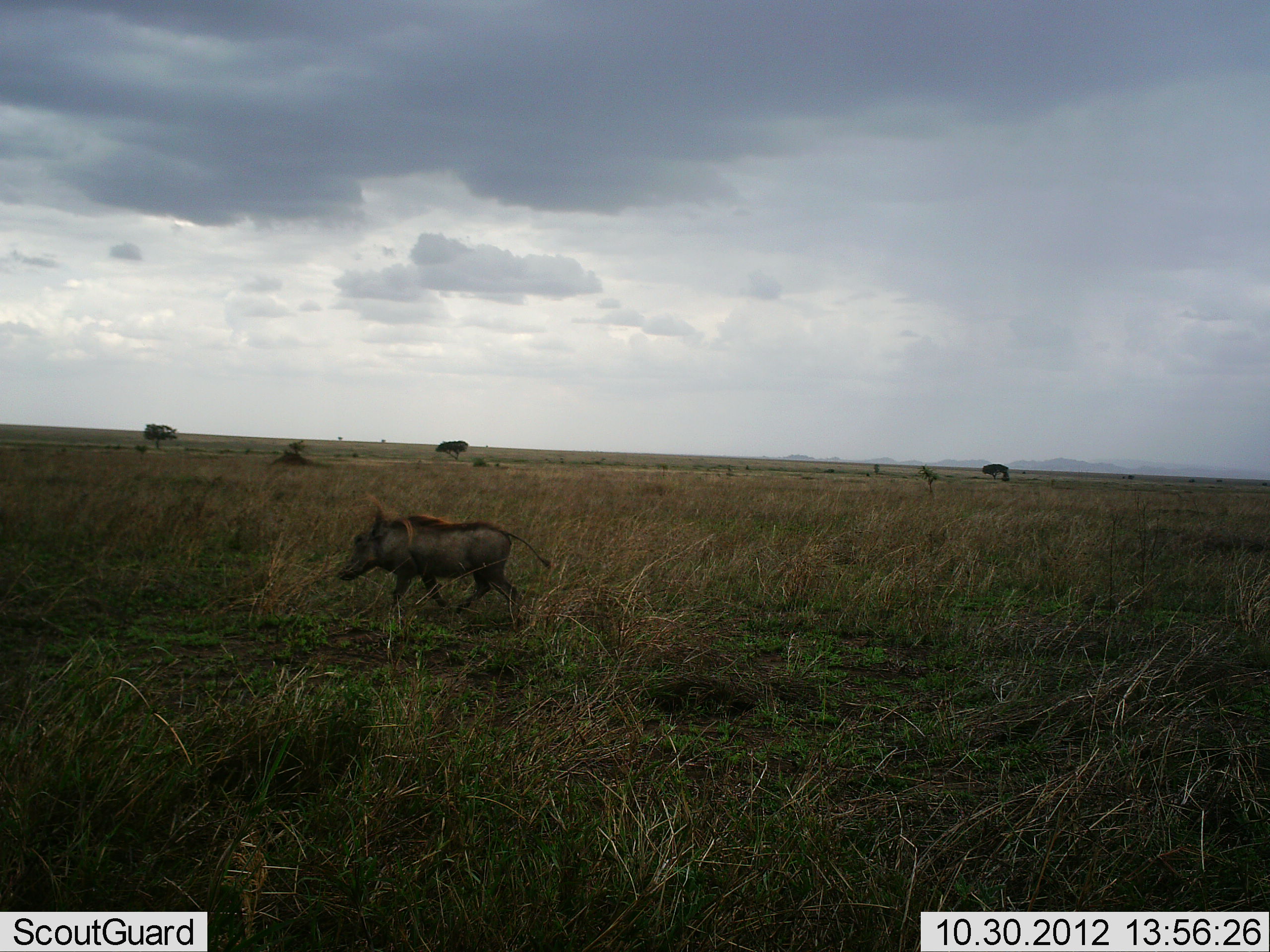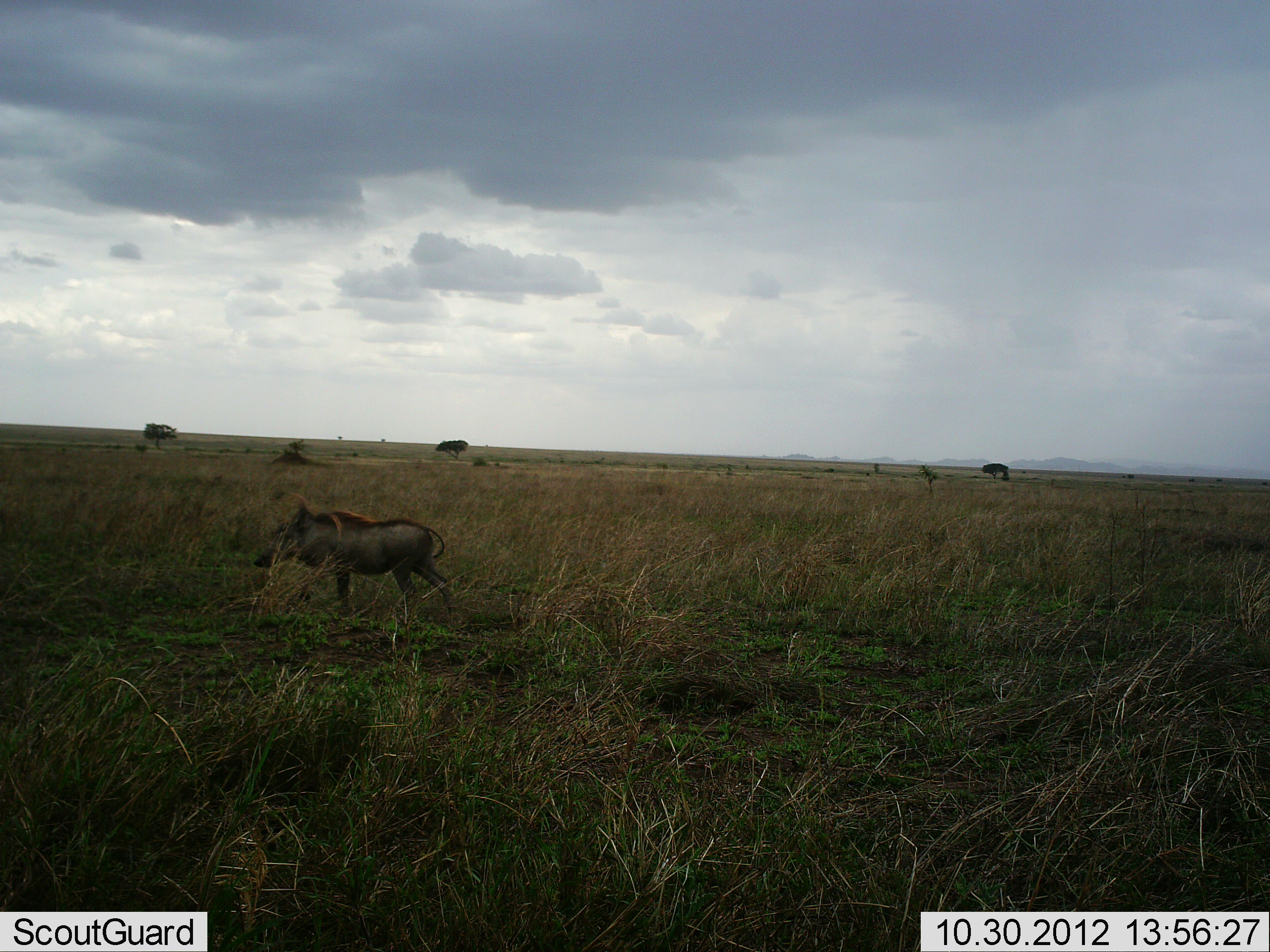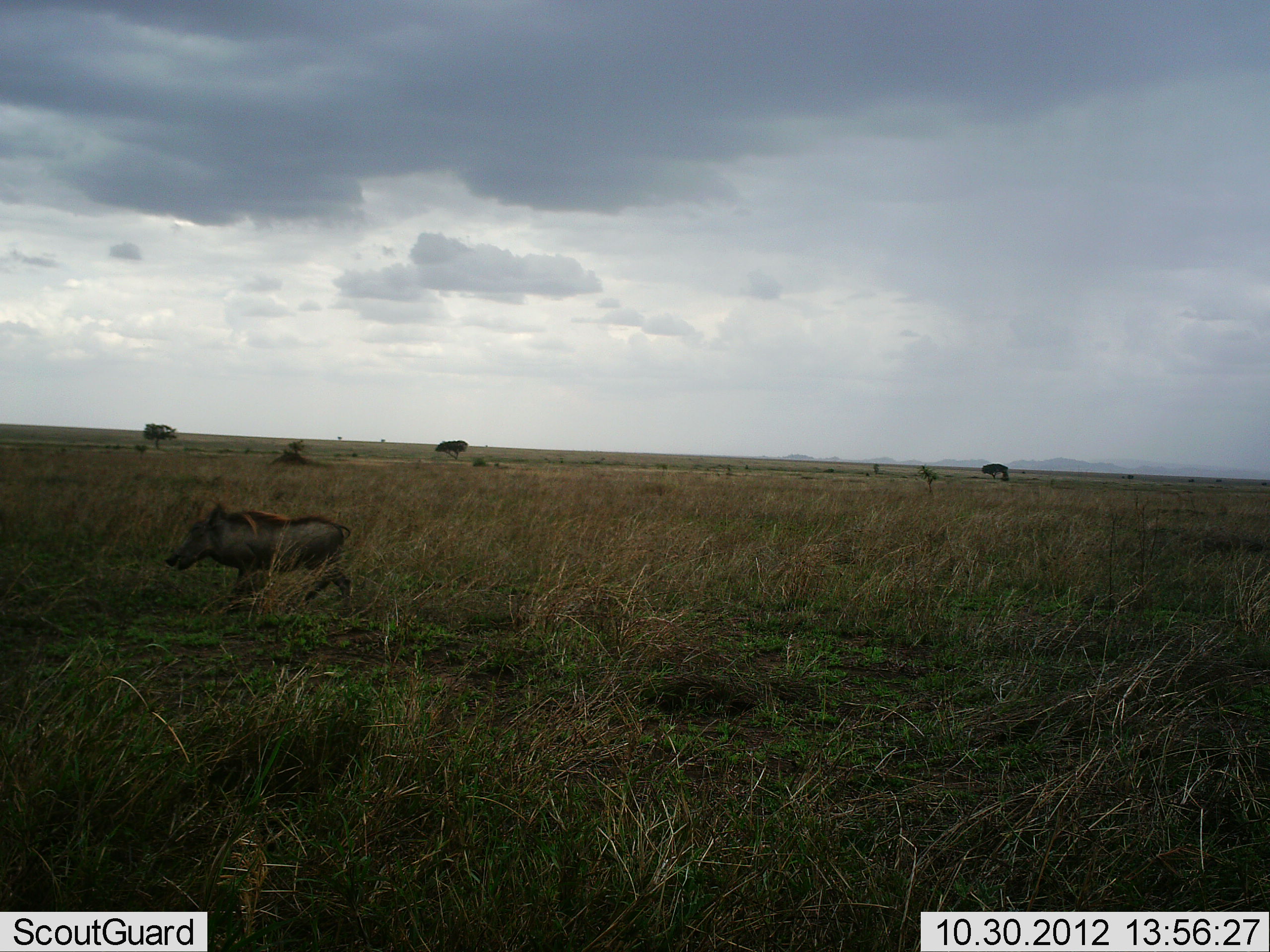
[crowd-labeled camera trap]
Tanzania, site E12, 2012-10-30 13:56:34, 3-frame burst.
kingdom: Animalia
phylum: Chordata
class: Mammalia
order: Artiodactyla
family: Suidae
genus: Phacochoerus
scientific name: Phacochoerus africanus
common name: warthog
Warthog (Phacochoerus africanus), count 1. Behavior (volunteer vote fractions): standing 0%, resting 0%, moving 100%, interacting 0%. Young present (vote fraction): 0%. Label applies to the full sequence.